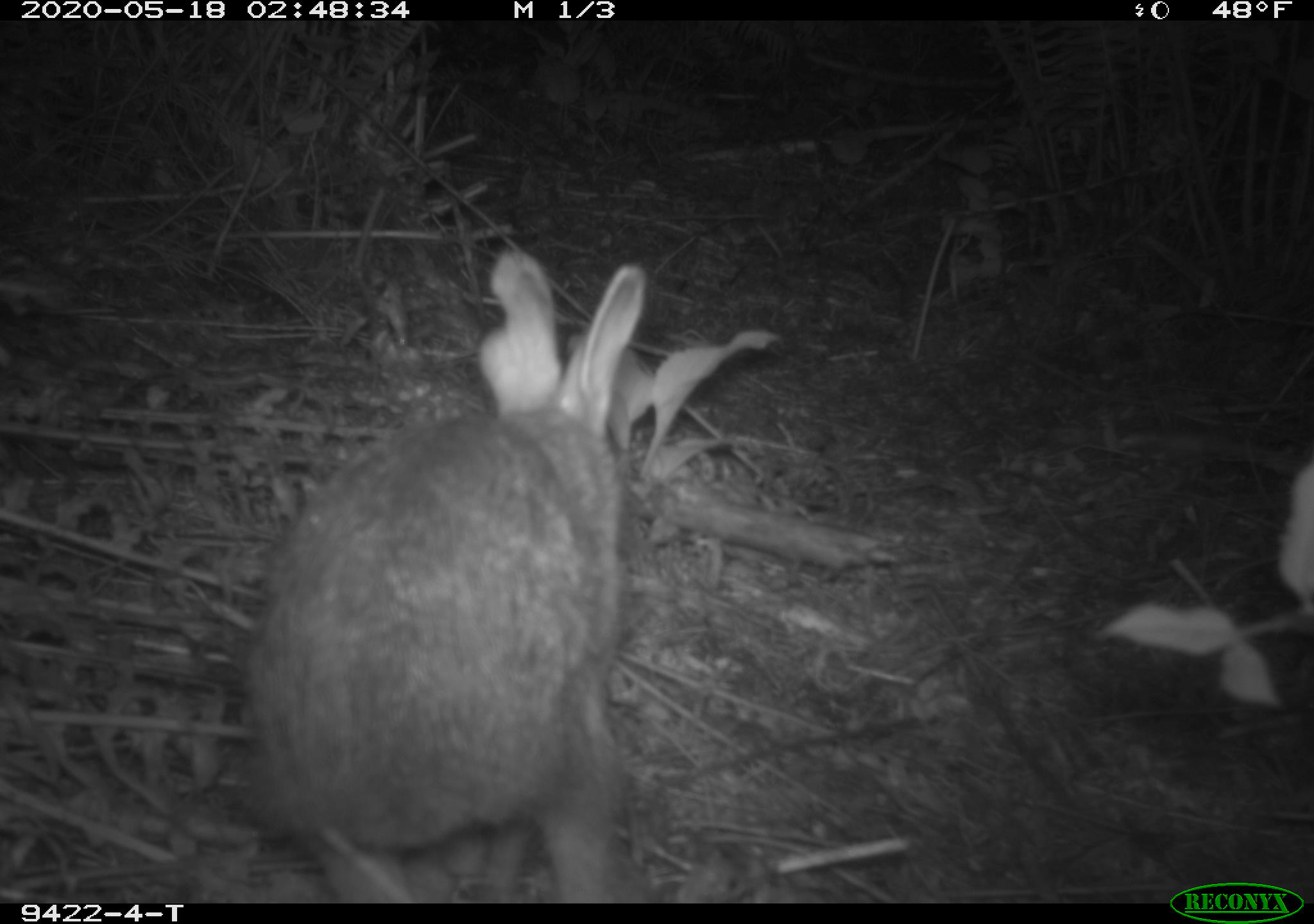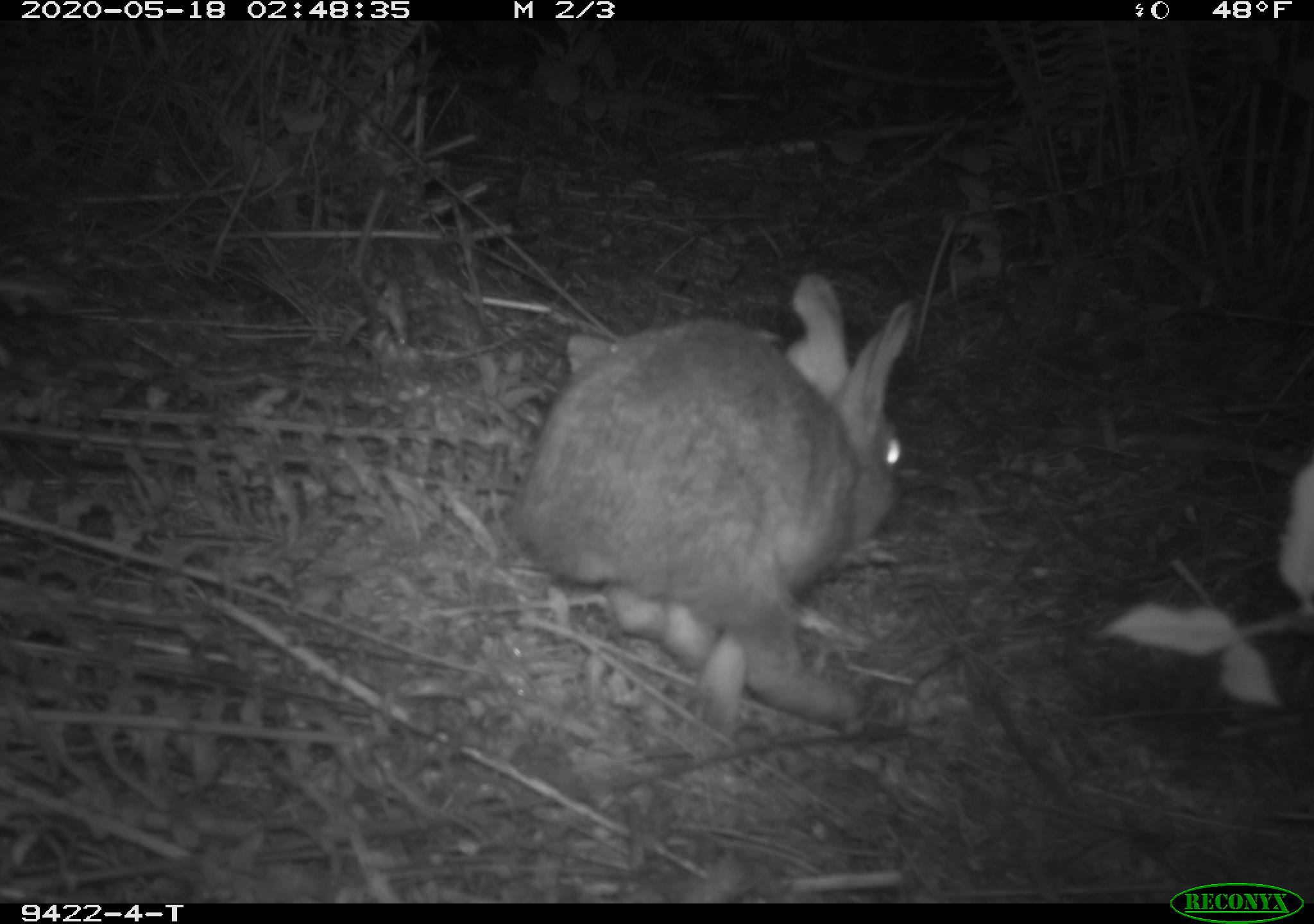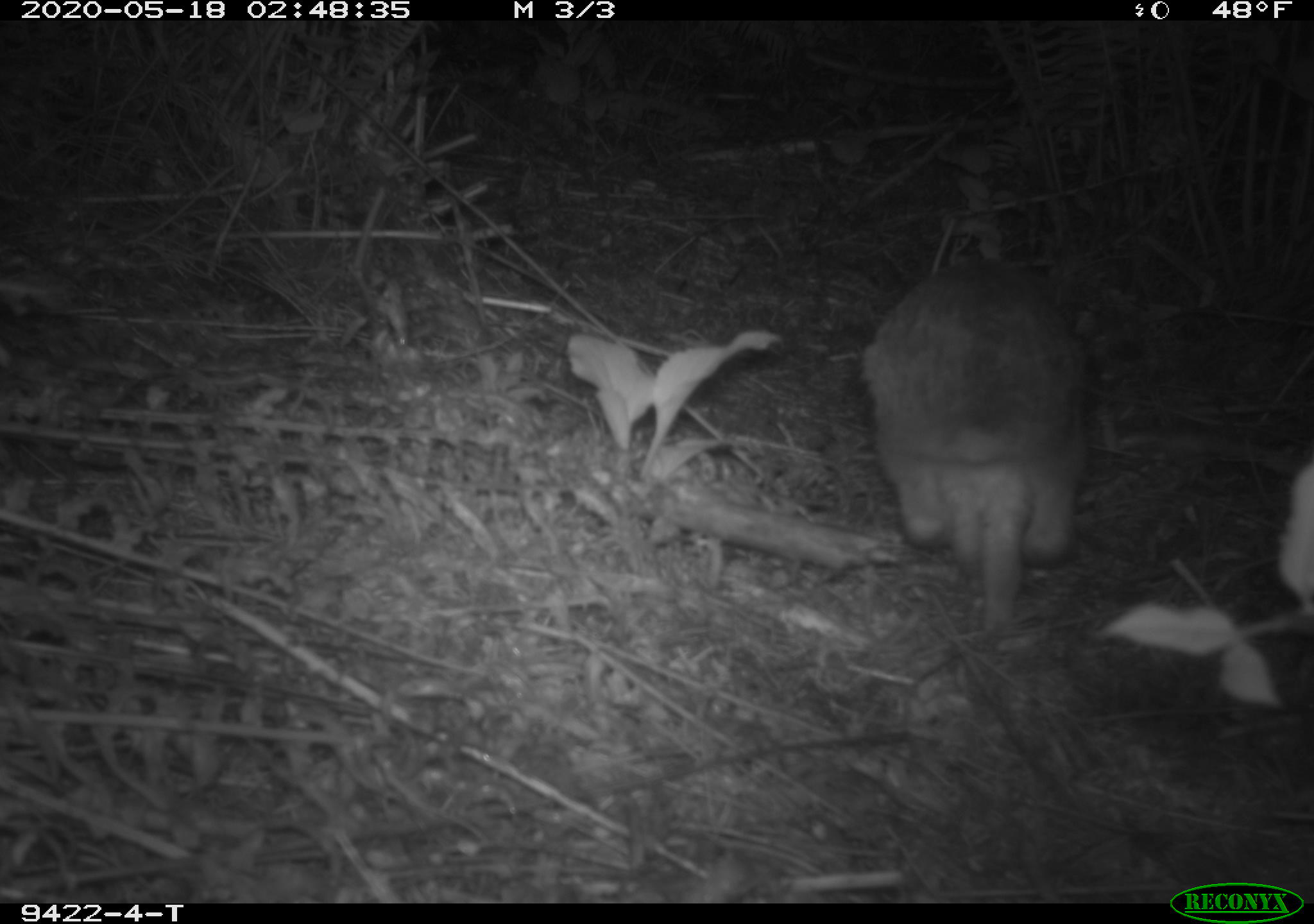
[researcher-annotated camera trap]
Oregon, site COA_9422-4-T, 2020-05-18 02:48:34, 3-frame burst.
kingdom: Animalia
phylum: Chordata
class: Mammalia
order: Lagomorpha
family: Leporidae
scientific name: Leporidae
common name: hares and rabbits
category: leporidae family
Leporidae family (hares and rabbits) (Leporidae).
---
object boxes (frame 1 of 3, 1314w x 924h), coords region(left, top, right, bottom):
leporidae family: region(243, 243, 652, 894)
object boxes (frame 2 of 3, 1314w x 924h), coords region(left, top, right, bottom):
leporidae family: region(509, 261, 926, 743)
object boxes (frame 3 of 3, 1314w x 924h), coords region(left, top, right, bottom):
leporidae family: region(856, 243, 1109, 622)